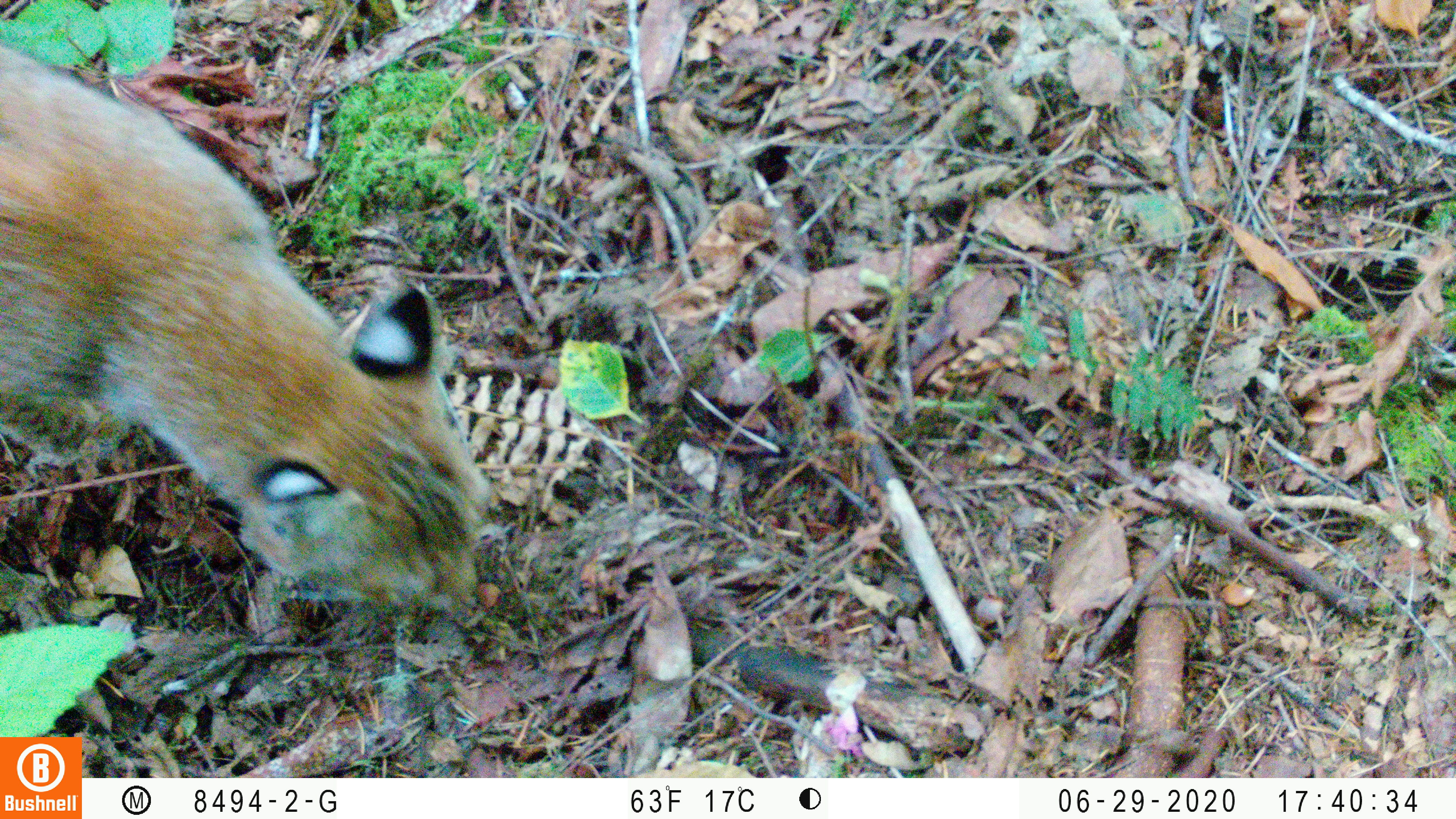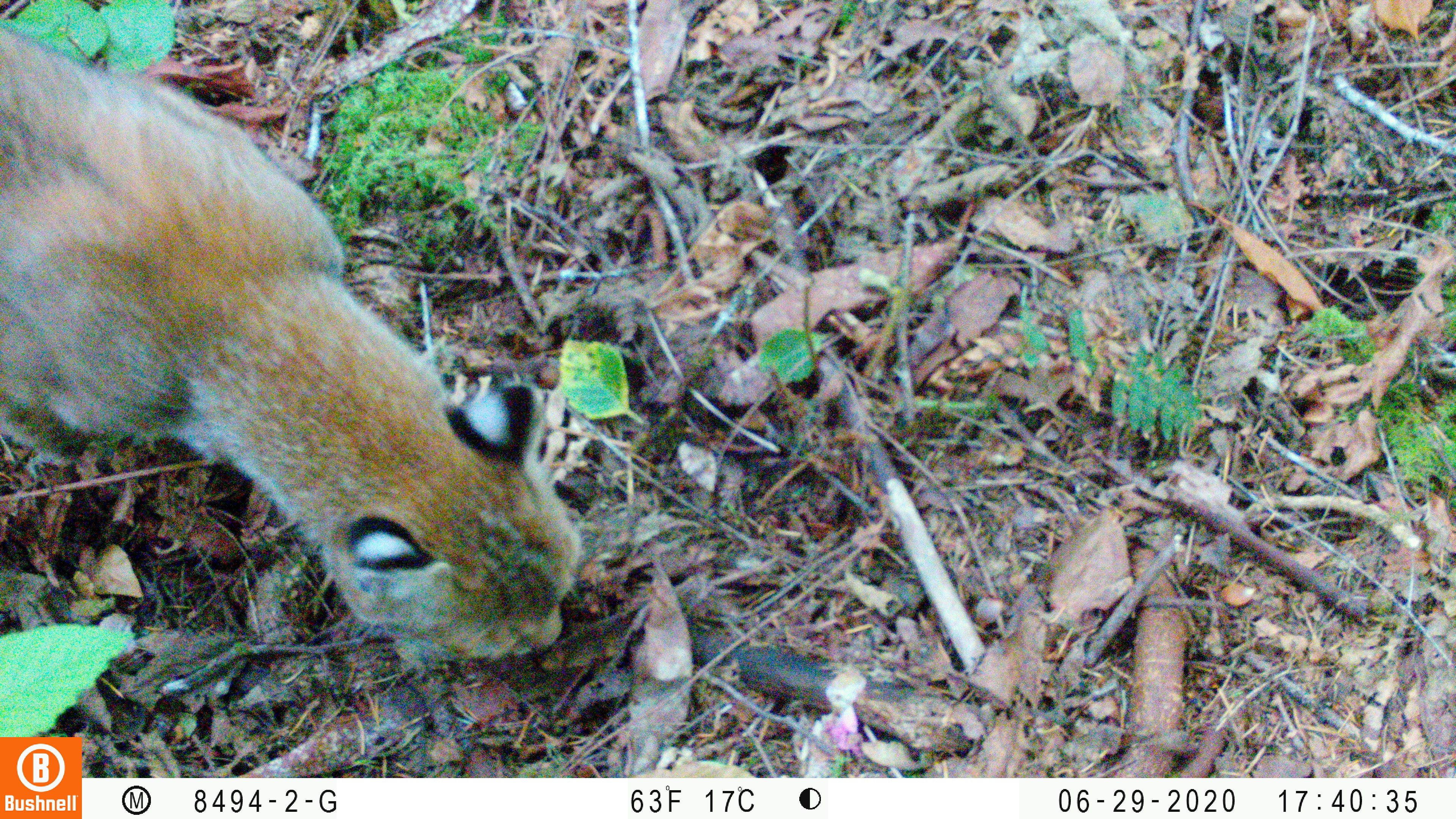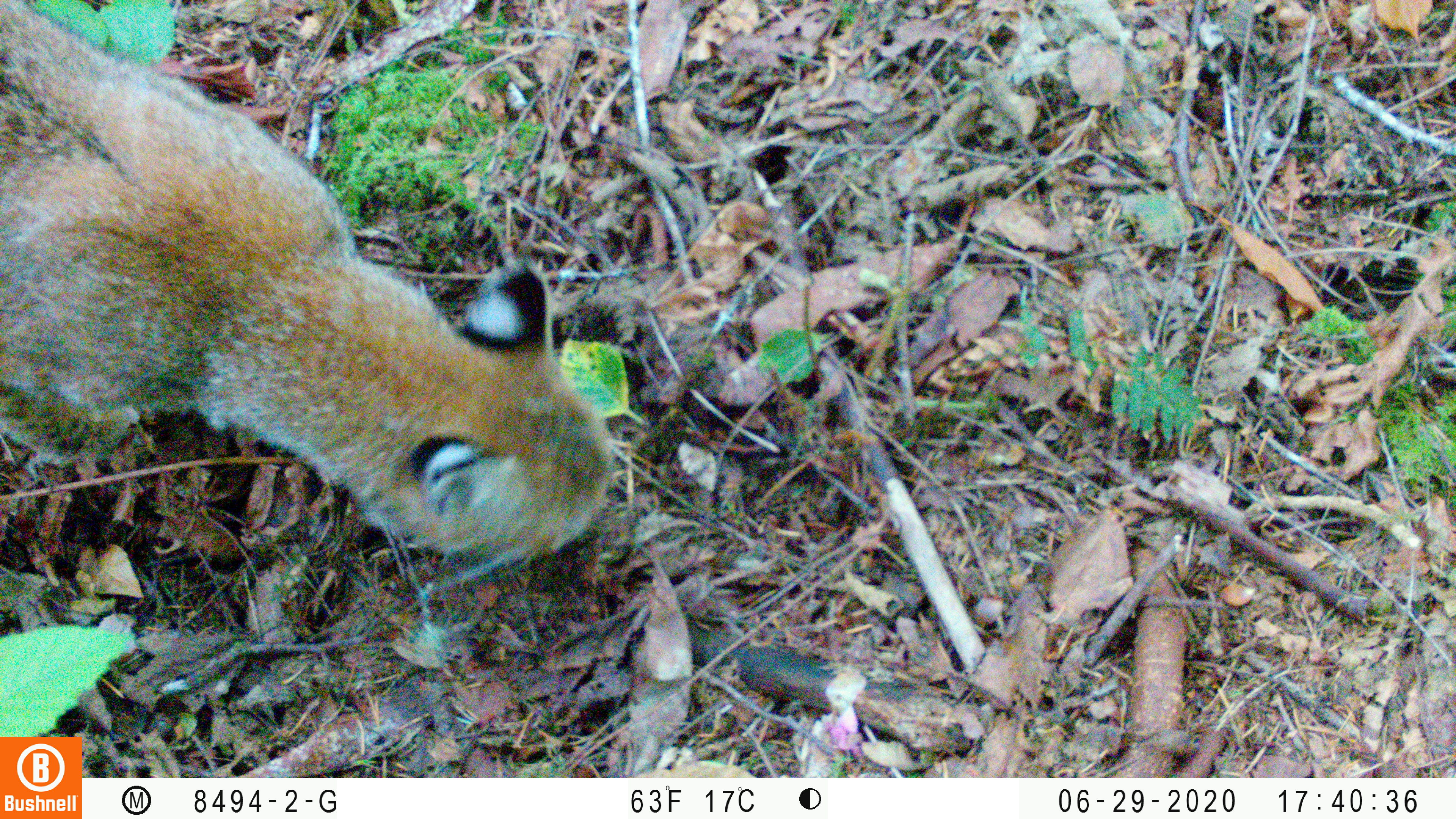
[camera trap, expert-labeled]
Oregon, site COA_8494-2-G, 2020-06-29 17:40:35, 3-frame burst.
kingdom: Animalia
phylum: Chordata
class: Mammalia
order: Carnivora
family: Felidae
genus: Lynx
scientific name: Lynx rufus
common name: bobcat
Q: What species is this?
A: Bobcat (Lynx rufus).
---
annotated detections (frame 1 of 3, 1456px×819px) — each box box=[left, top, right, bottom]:
bobcat: box=[2, 46, 502, 619]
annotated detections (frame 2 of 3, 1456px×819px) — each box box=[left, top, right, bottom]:
bobcat: box=[2, 28, 590, 672]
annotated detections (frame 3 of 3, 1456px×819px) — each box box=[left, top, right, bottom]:
bobcat: box=[2, 3, 628, 585]